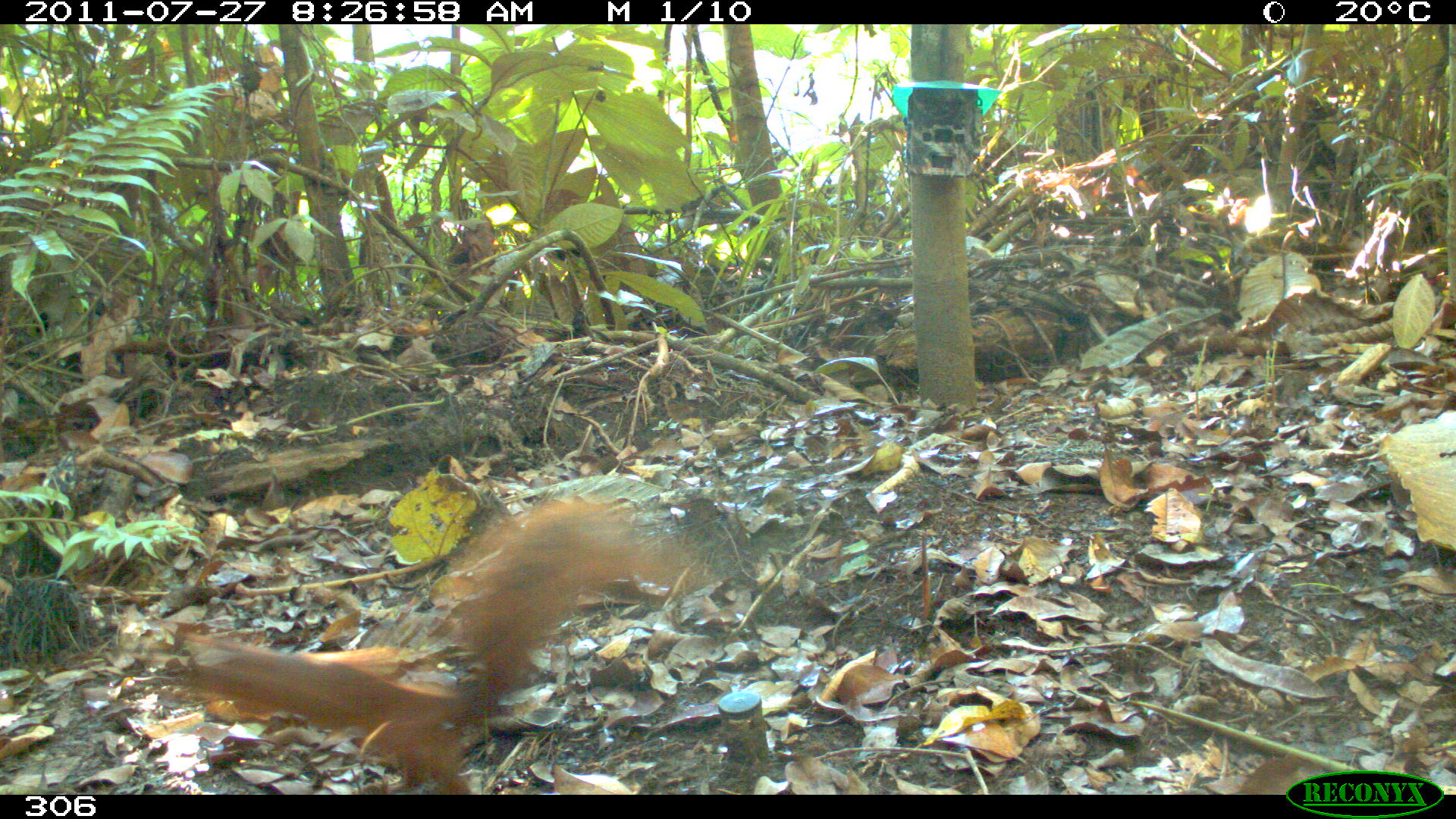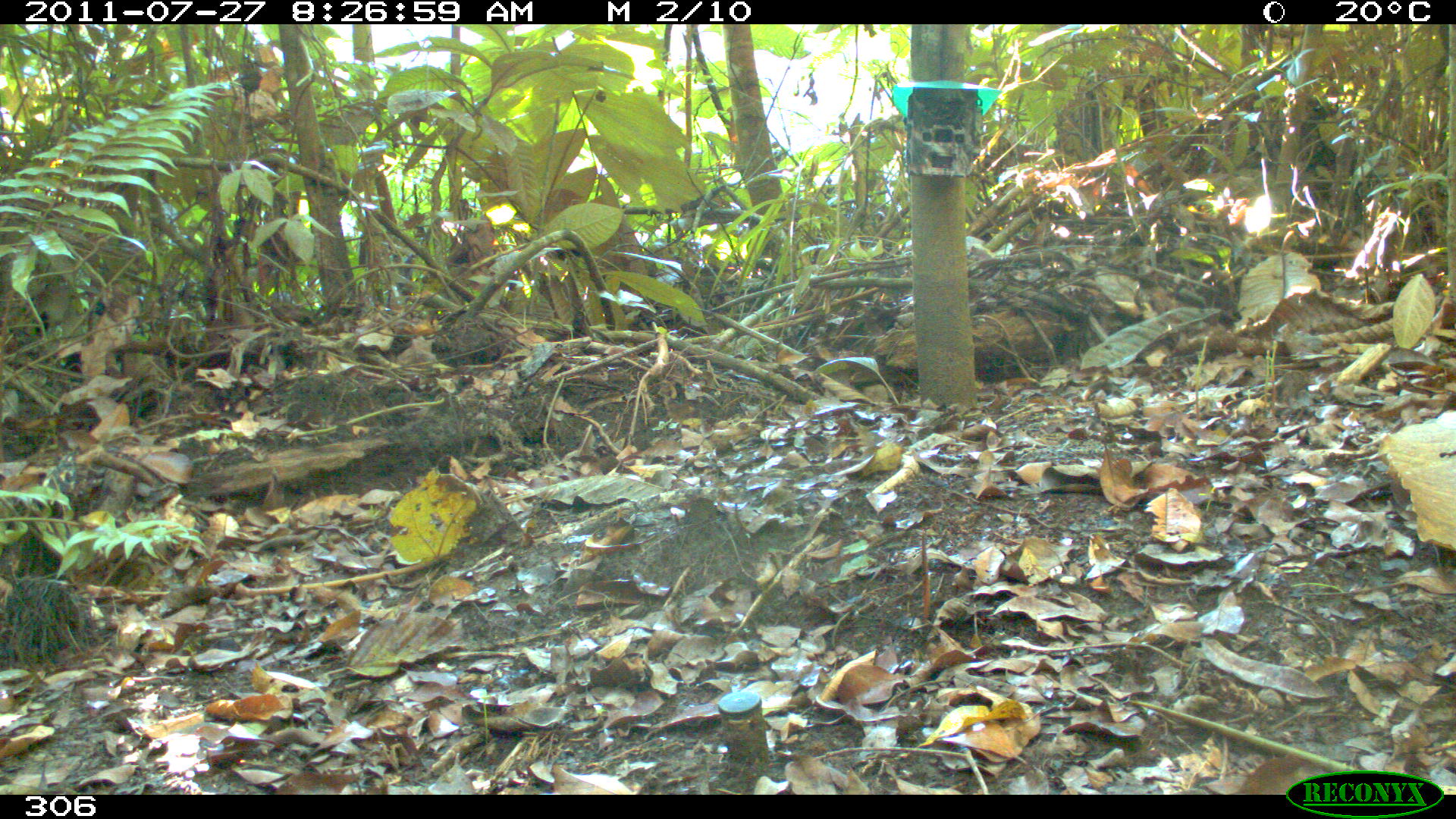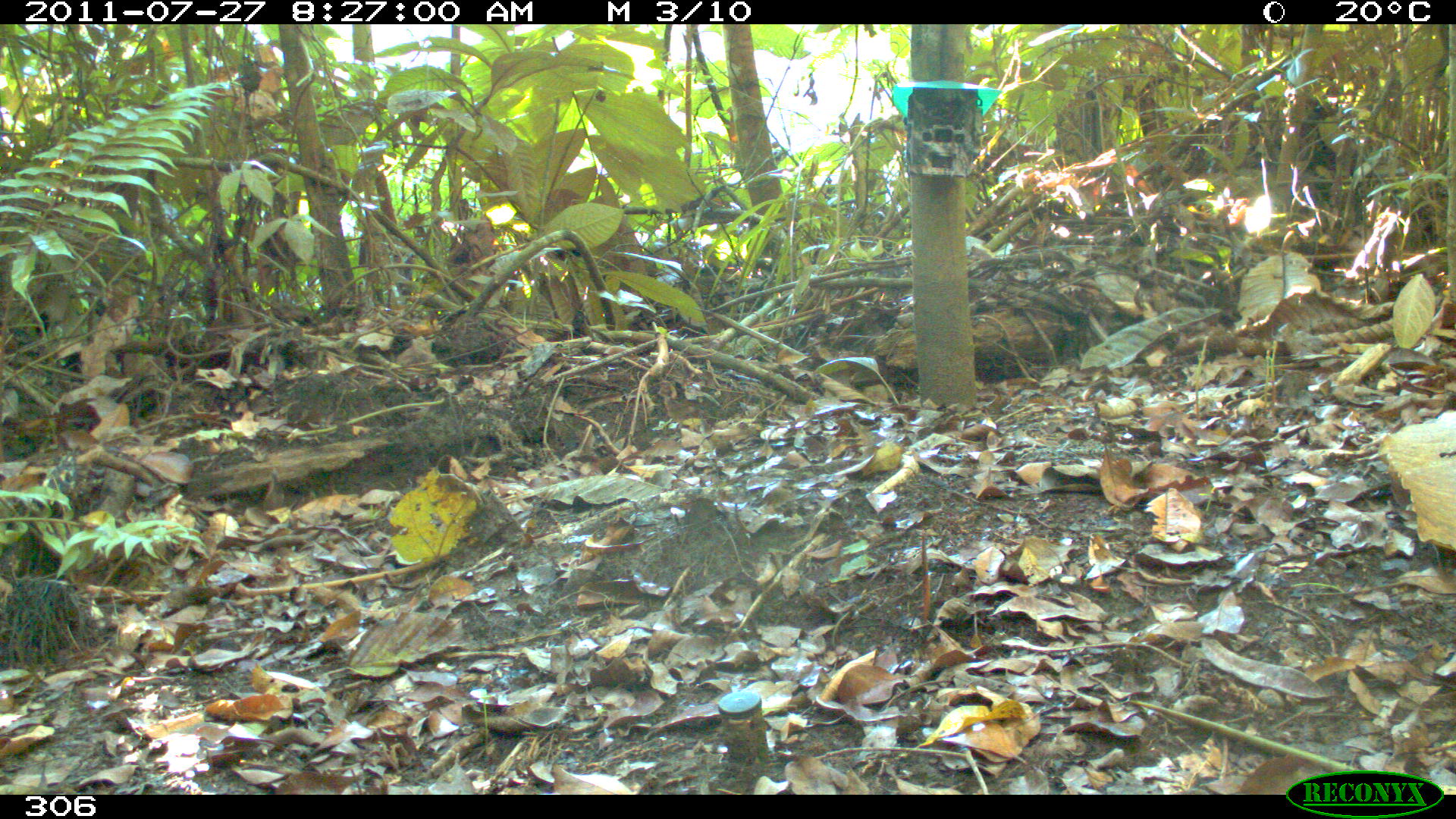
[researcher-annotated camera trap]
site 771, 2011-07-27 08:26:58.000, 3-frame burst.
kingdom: Animalia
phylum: Chordata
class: Mammalia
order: Rodentia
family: Sciuridae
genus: Sciurus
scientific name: Sciurus spadiceus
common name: southern amazon red squirrel